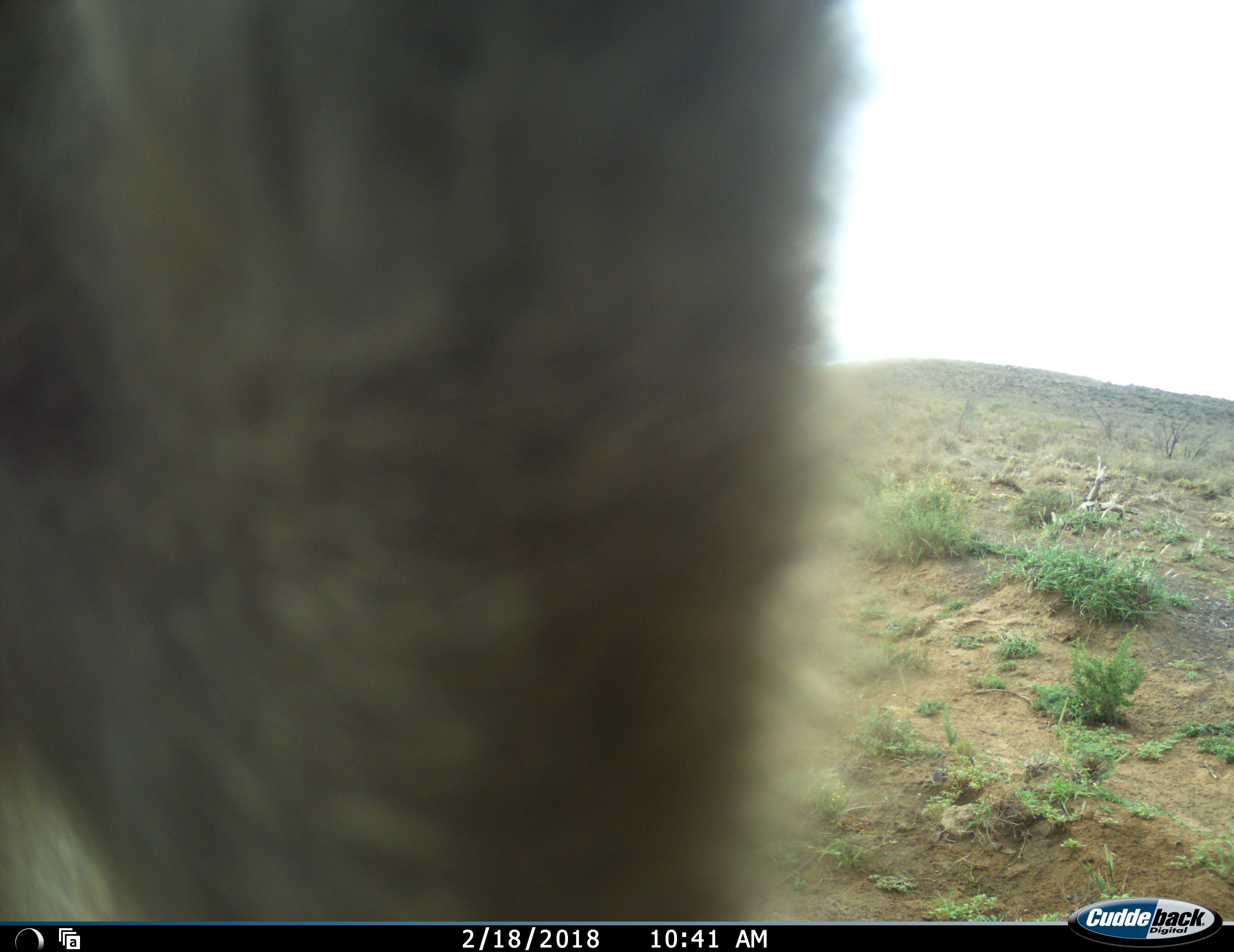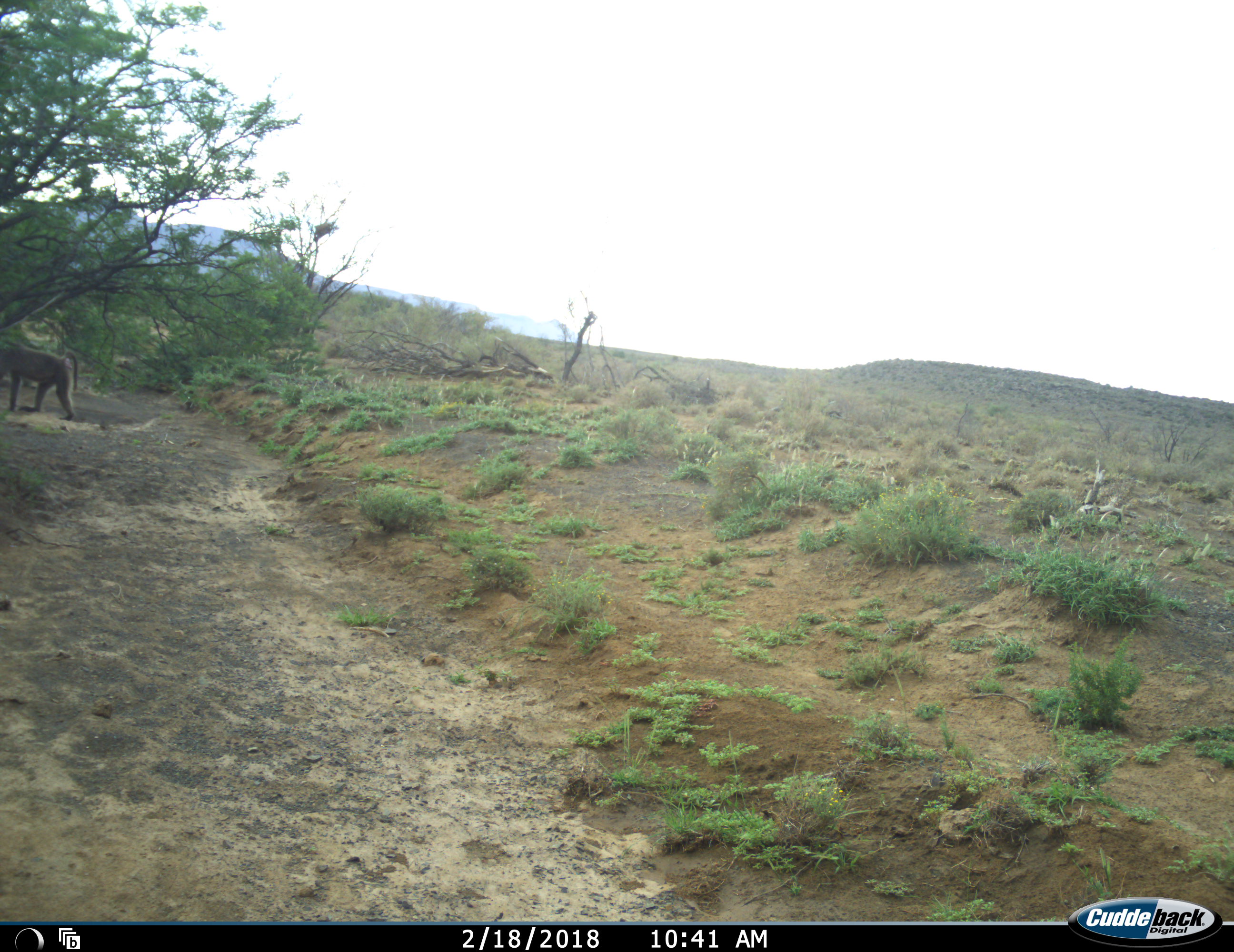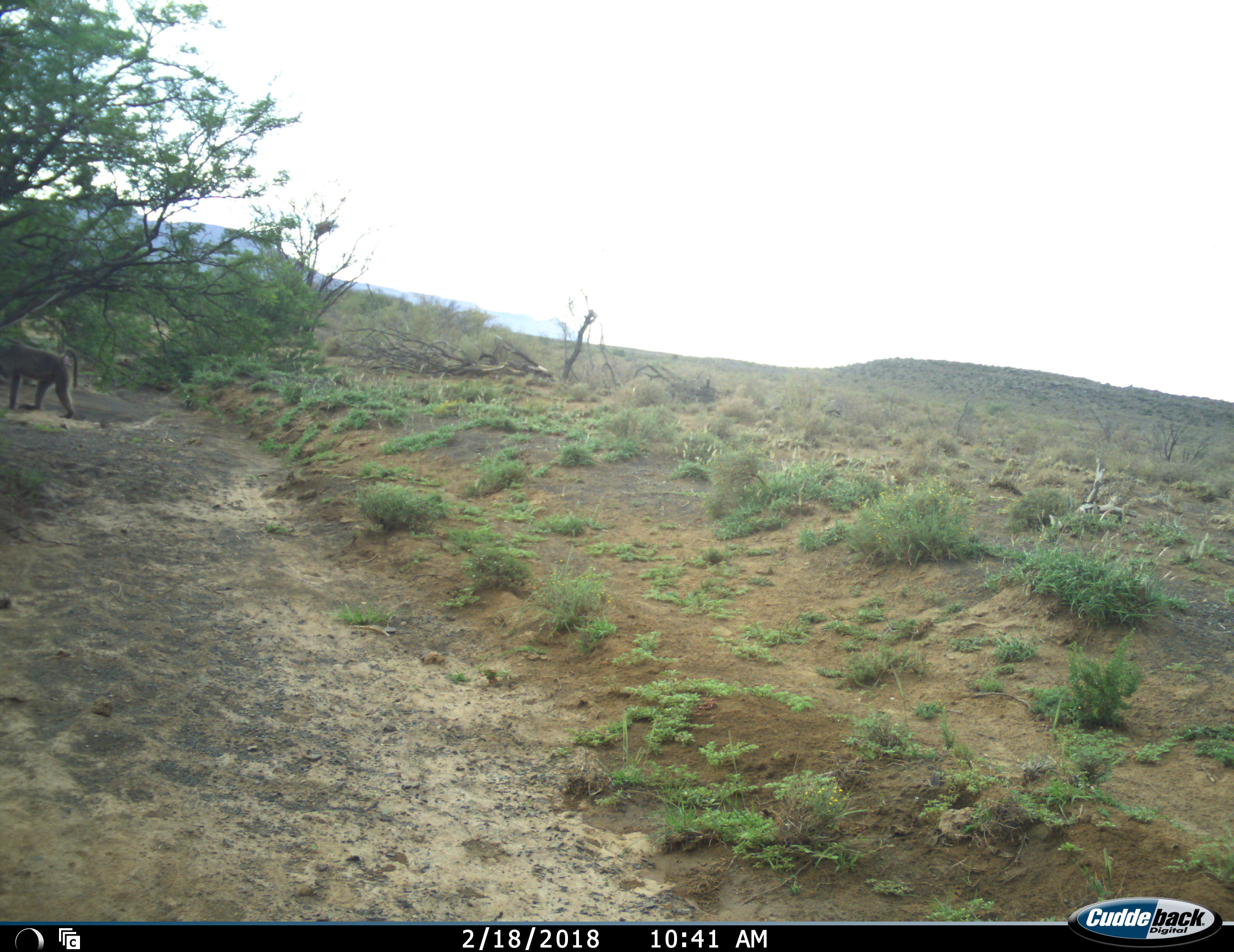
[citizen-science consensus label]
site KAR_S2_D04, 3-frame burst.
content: unidentified animal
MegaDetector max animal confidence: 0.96